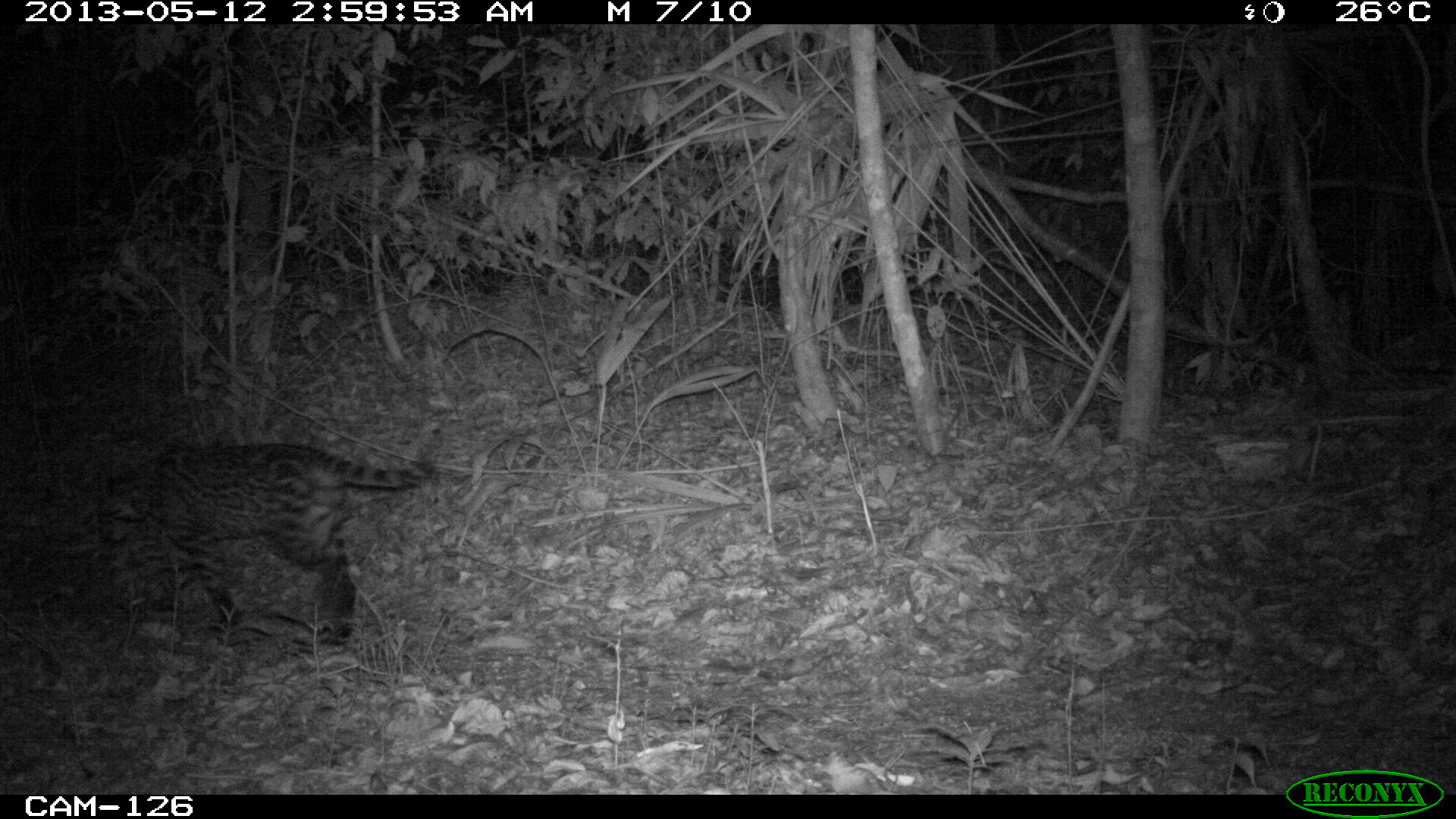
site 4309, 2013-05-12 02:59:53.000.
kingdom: Animalia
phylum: Chordata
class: Mammalia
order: Carnivora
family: Felidae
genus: Leopardus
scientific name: Leopardus pardalis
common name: ocelot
Leopardus pardalis (ocelot), count 1.